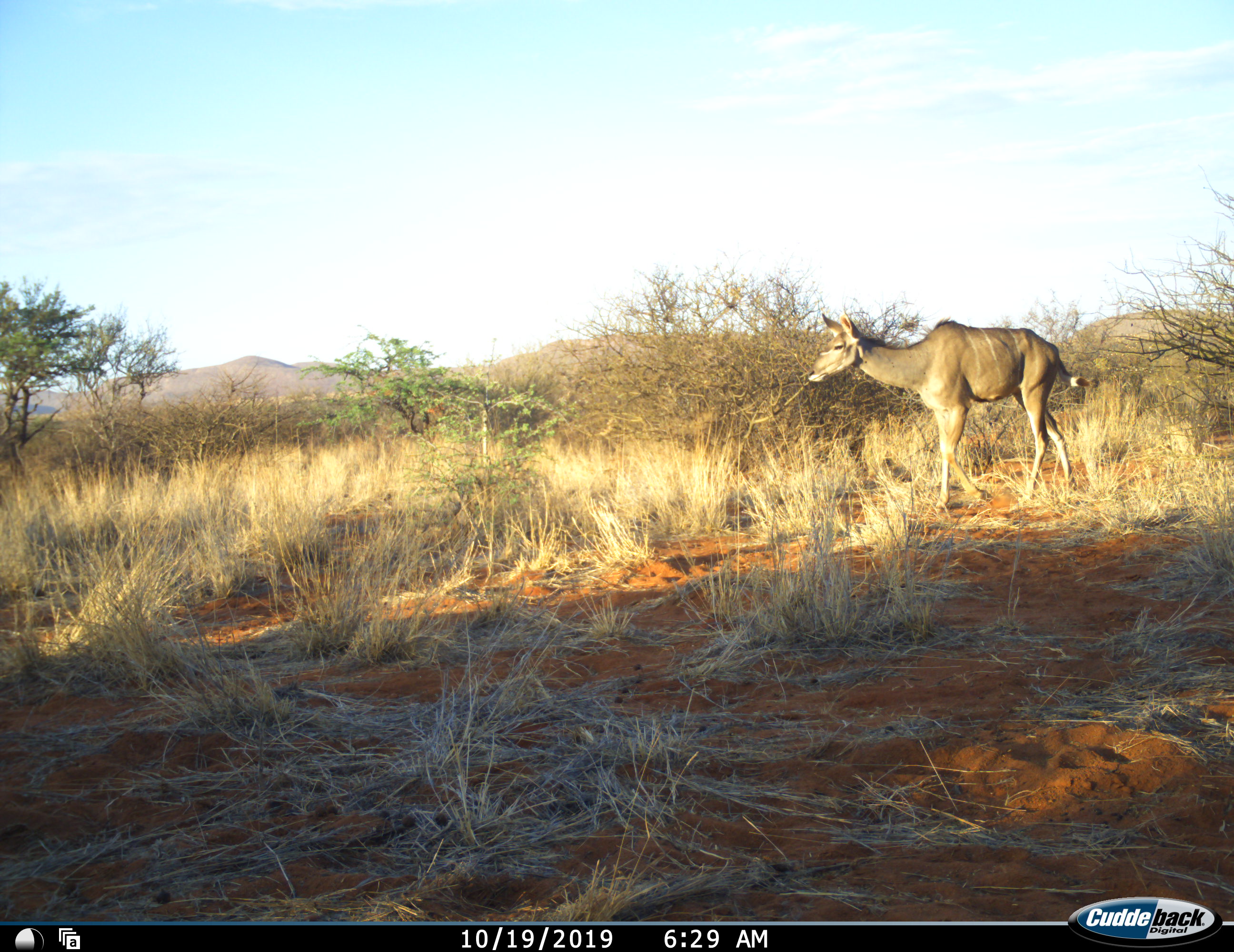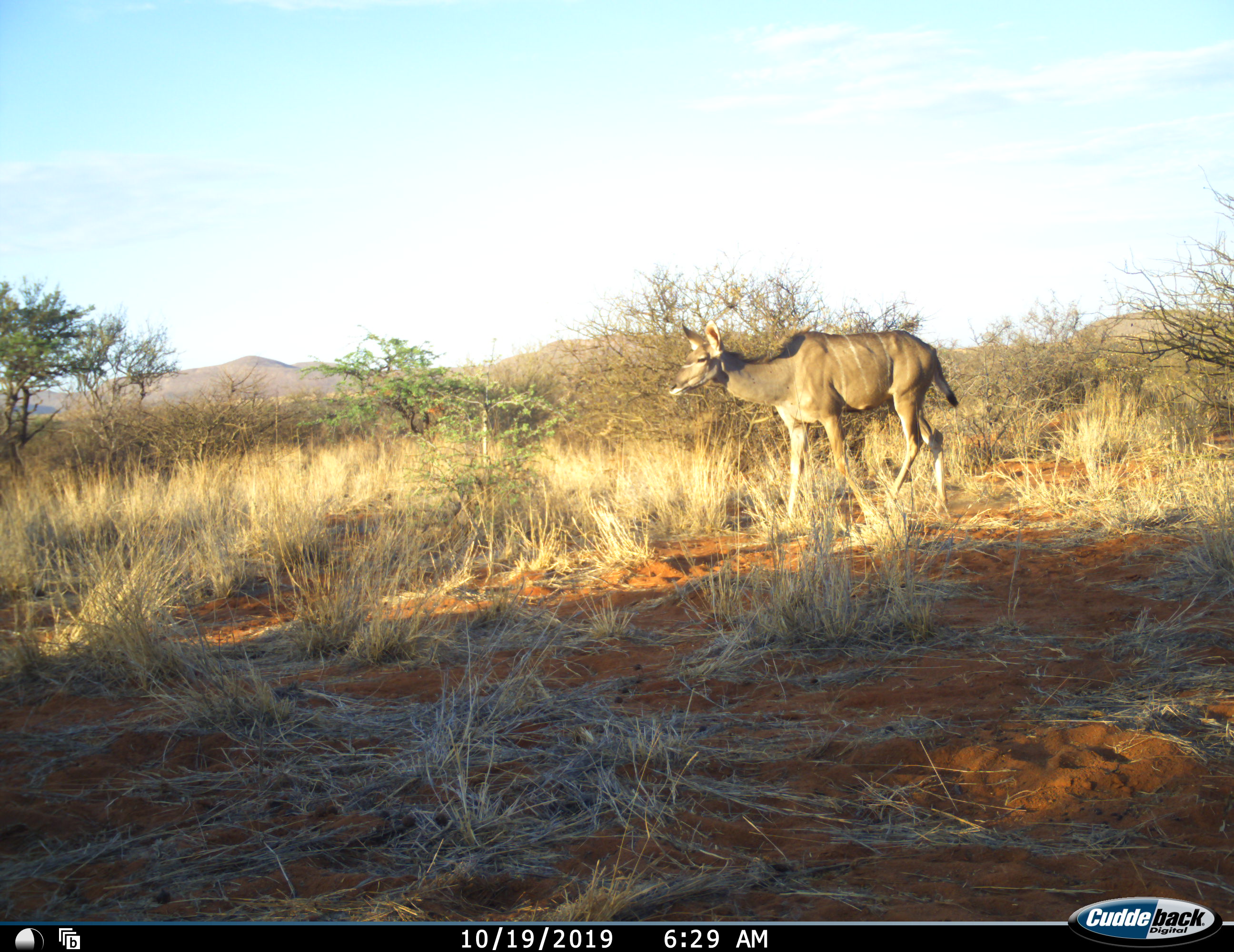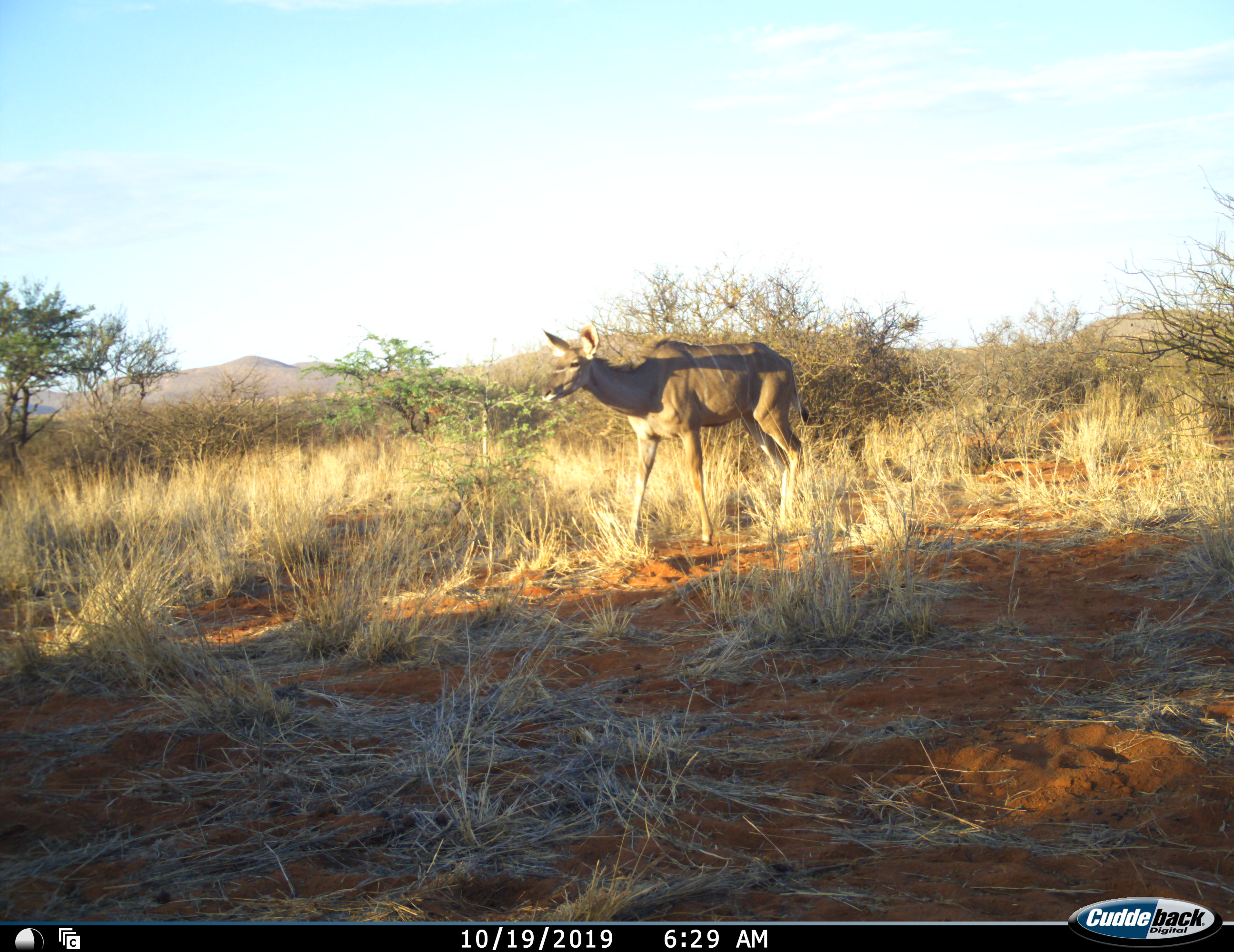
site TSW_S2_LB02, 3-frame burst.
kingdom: Animalia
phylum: Chordata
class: Mammalia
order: Artiodactyla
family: Bovidae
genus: Tragelaphus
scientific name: Tragelaphus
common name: kudu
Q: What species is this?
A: Kudu (Tragelaphus).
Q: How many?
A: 1.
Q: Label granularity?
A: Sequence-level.